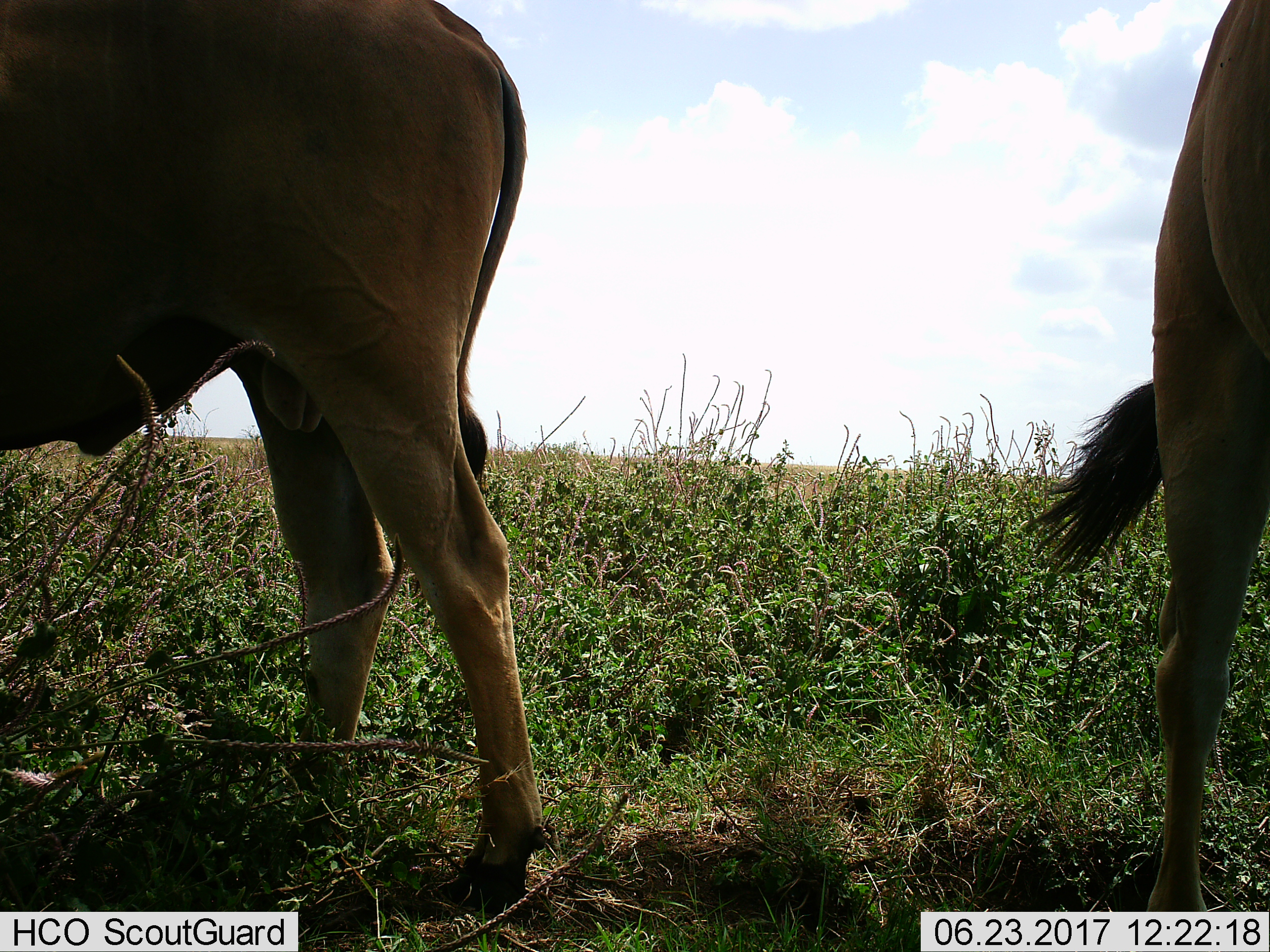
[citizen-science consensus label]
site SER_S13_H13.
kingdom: Animalia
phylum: Chordata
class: Mammalia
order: Artiodactyla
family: Bovidae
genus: Tragelaphus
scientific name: Tragelaphus oryx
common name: eland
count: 2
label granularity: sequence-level